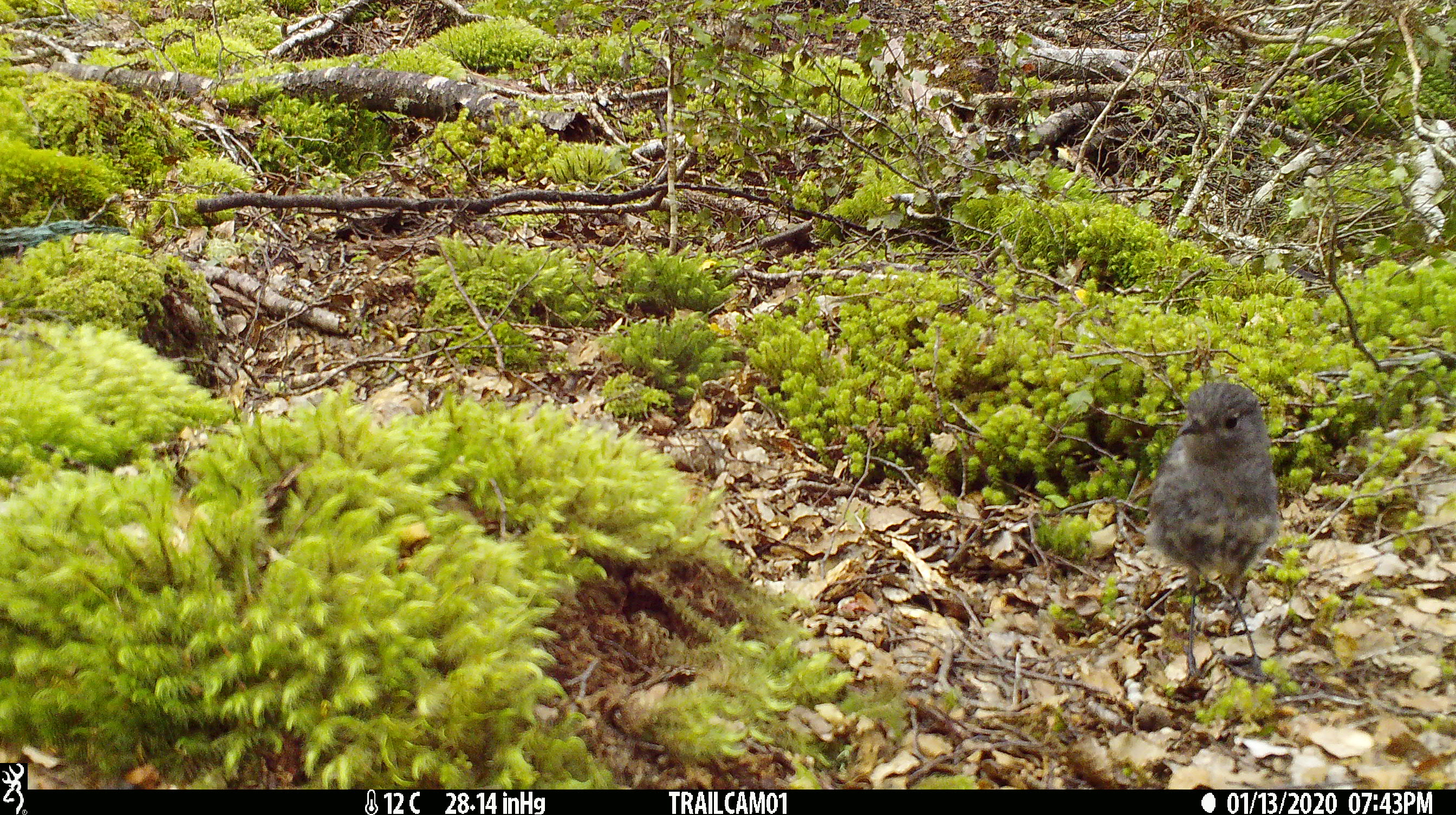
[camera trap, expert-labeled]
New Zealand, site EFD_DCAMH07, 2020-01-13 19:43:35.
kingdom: Animalia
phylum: Chordata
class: Aves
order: Passeriformes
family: Petroicidae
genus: Petroica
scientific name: Petroica australis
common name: new zealand robin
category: robin